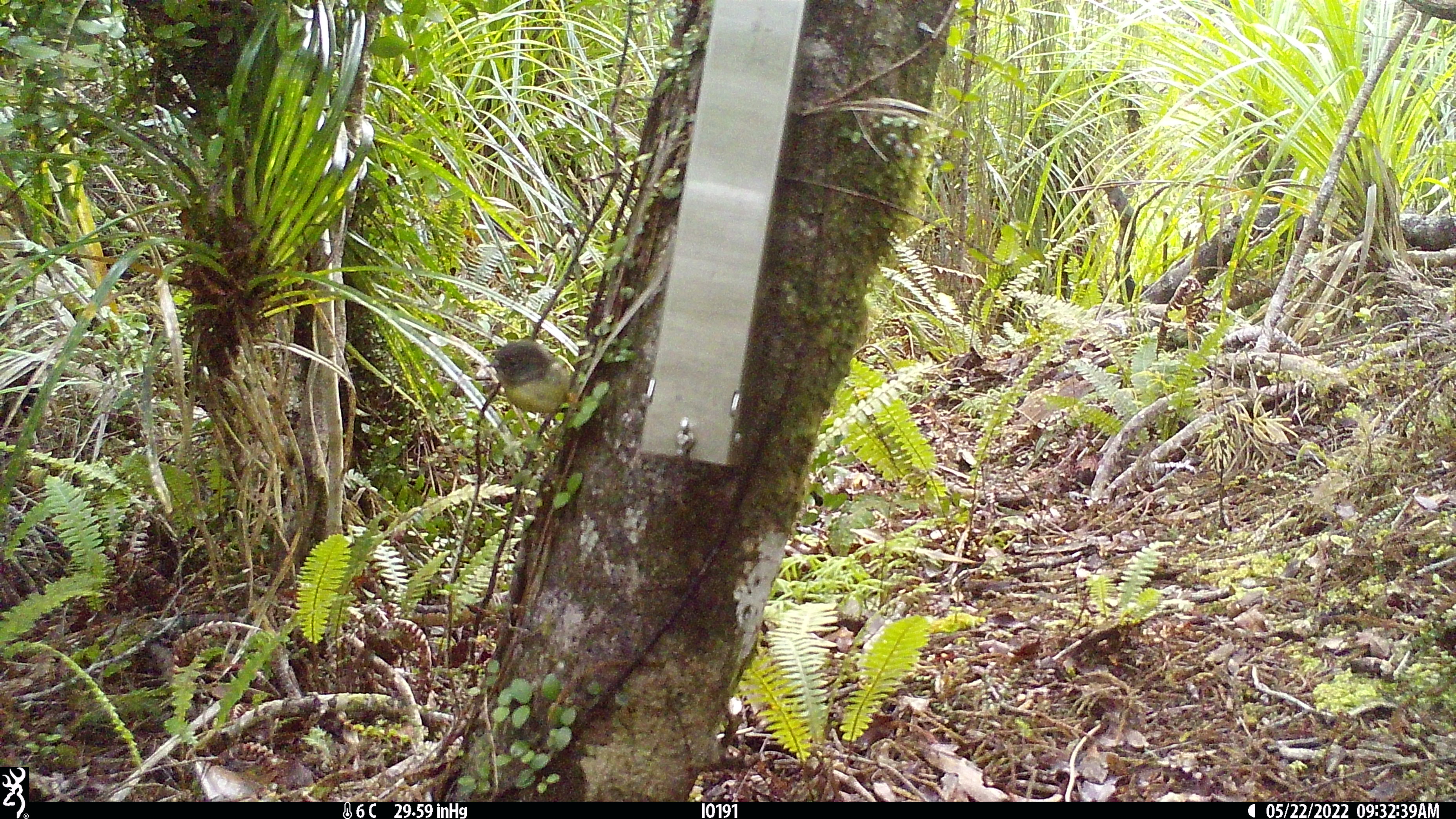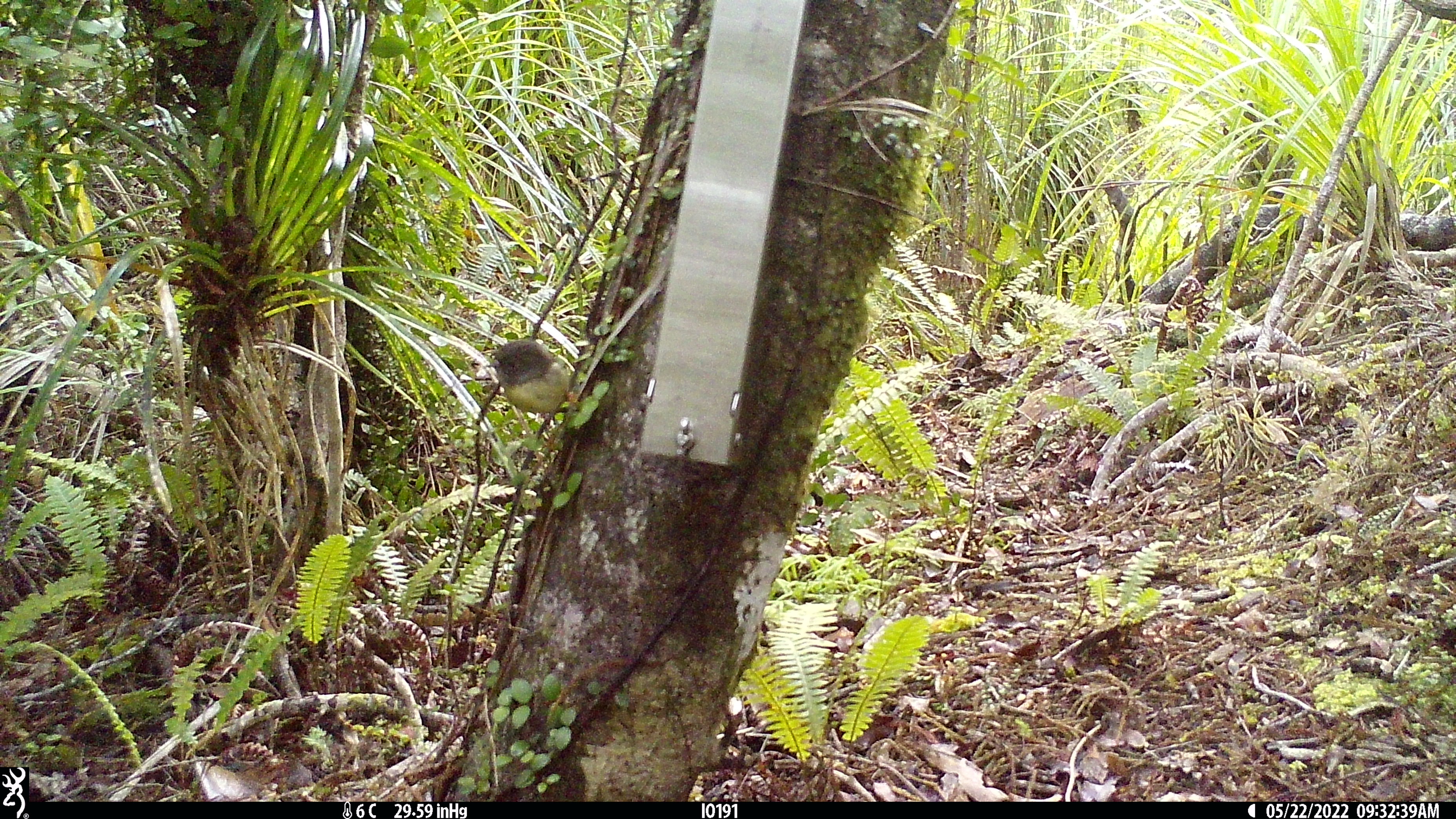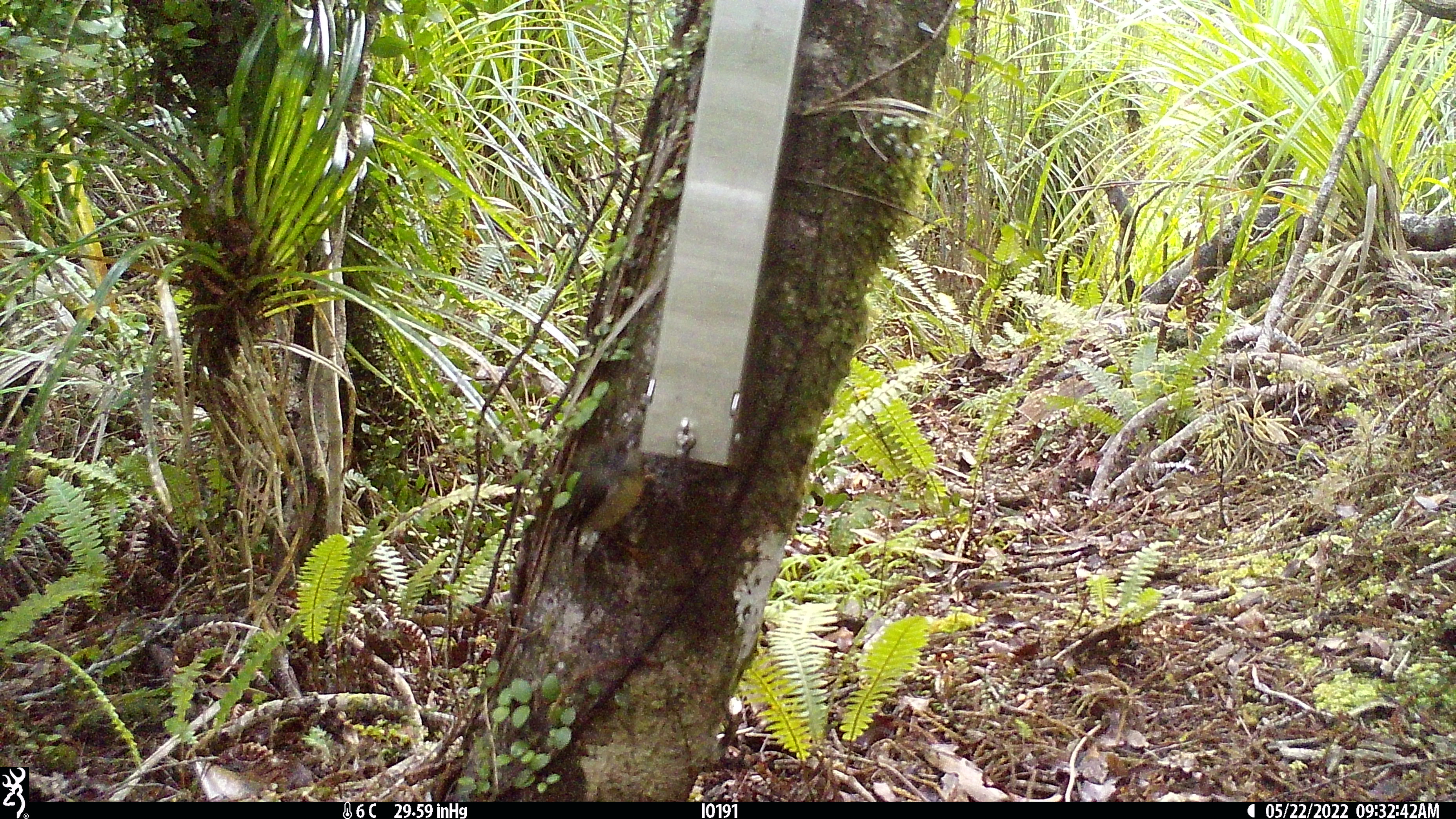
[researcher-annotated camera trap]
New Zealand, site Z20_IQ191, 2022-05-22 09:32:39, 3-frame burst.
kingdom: Animalia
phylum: Chordata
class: Aves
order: Passeriformes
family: Petroicidae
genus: Petroica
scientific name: Petroica macrocephala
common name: tomtit